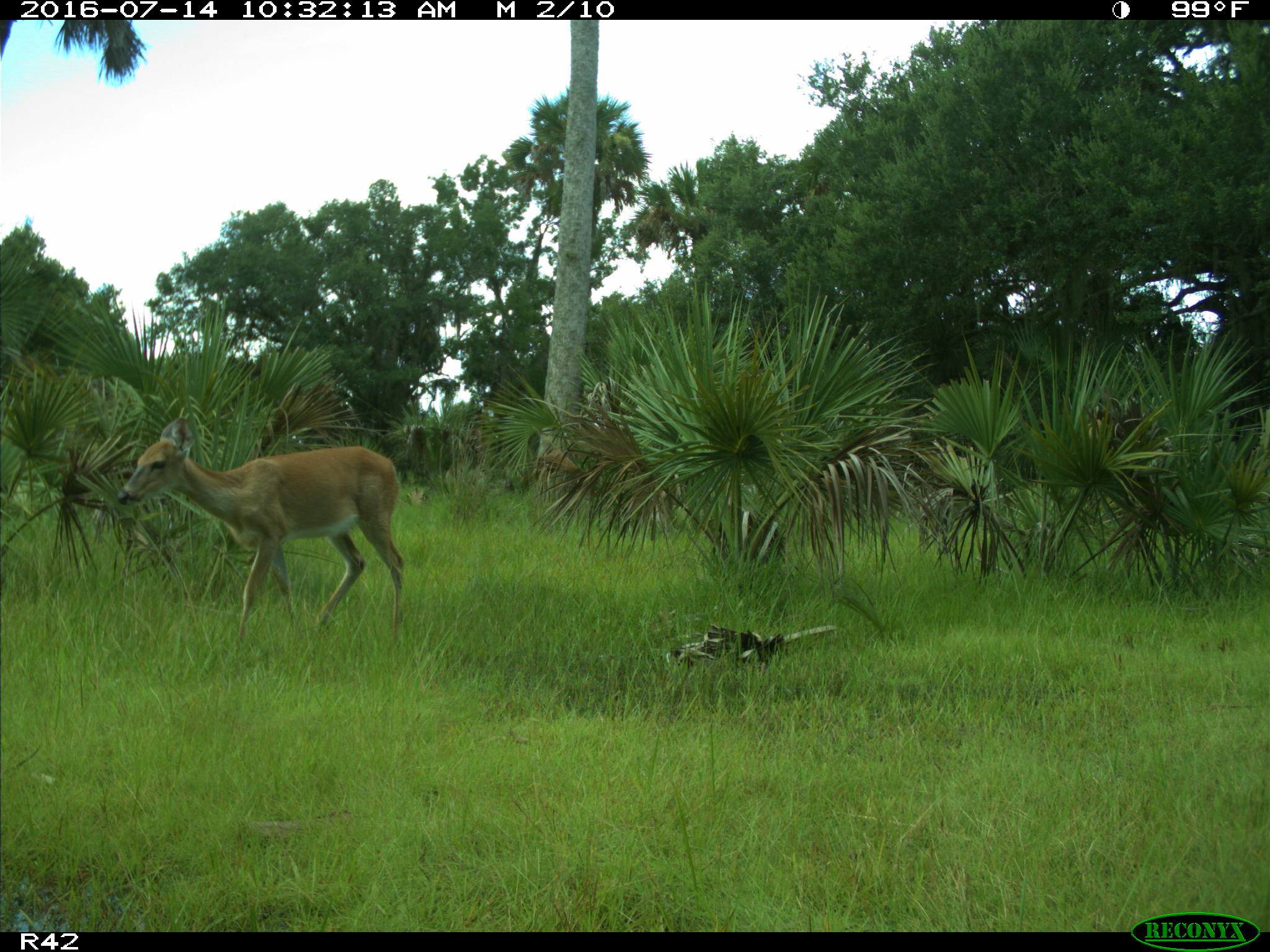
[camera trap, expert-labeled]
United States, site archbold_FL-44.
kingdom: Animalia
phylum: Chordata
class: Mammalia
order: Artiodactyla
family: Cervidae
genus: Odocoileus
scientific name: Odocoileus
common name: deer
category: unidentified deer